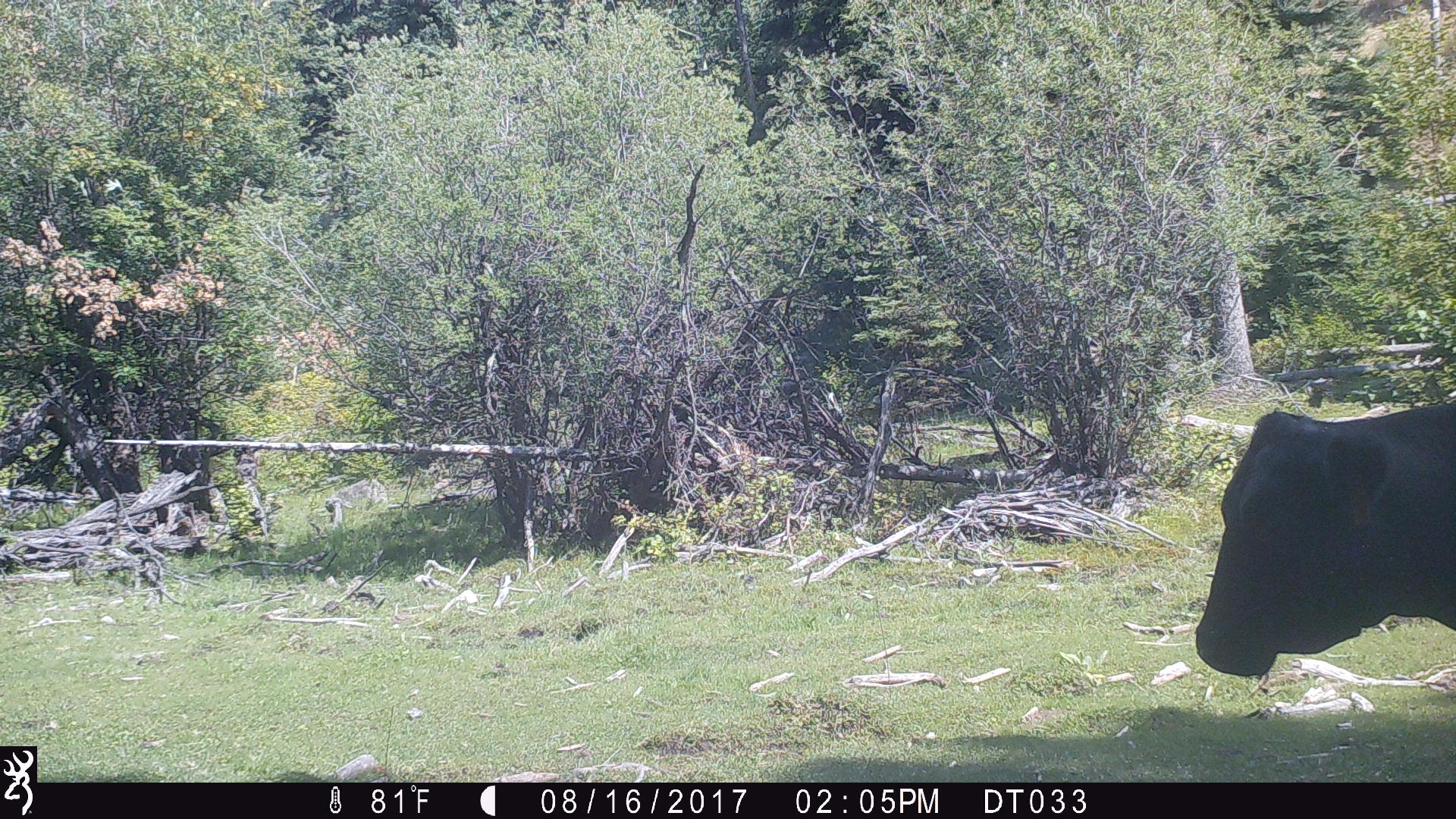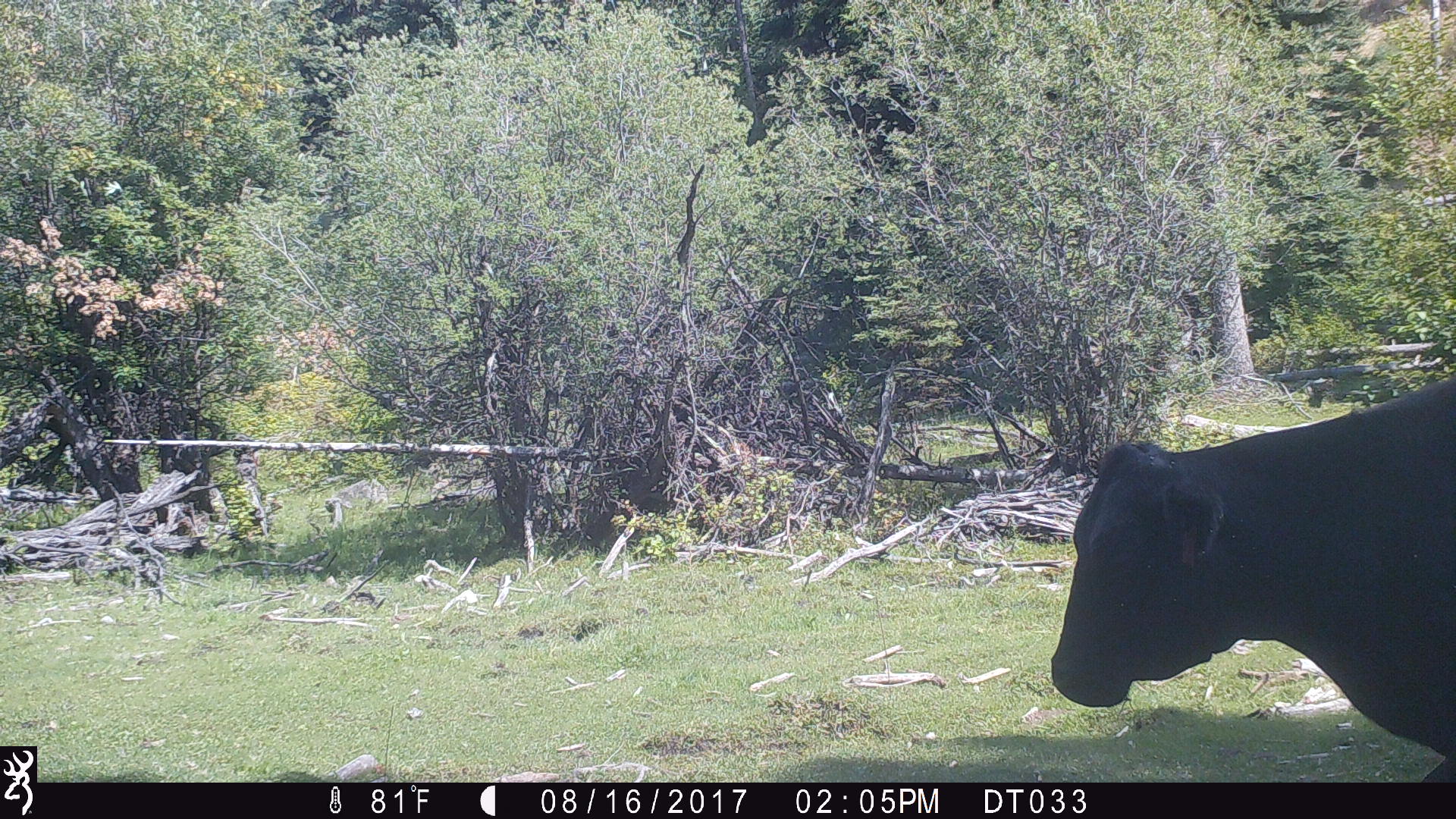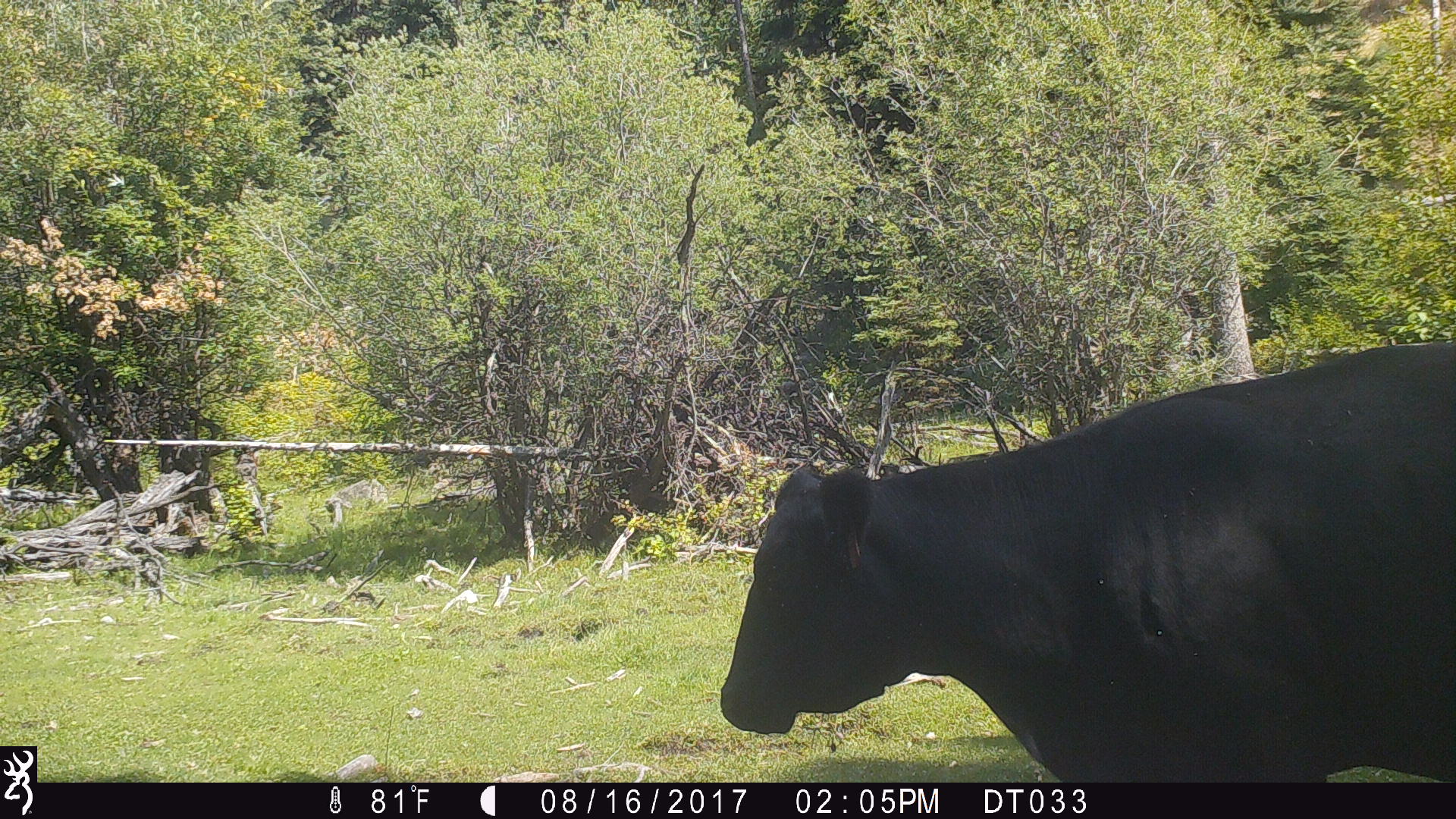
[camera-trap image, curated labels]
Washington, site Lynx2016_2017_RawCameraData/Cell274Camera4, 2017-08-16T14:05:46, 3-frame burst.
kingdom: Animalia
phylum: Chordata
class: Mammalia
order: Artiodactyla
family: Bovidae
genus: Bos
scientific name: Bos taurus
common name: domestic cattle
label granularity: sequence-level